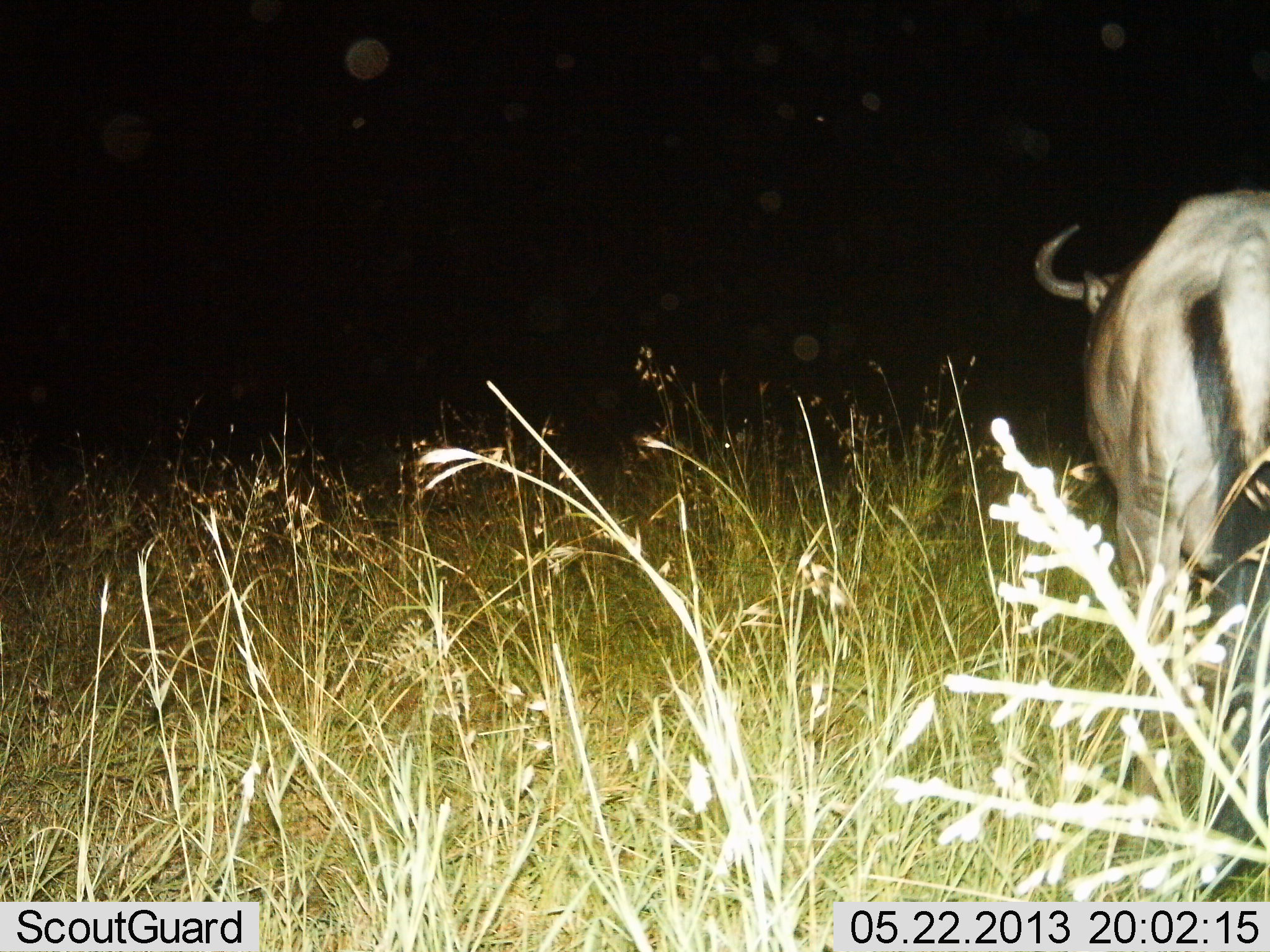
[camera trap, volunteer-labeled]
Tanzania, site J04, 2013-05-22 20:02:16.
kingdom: Animalia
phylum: Chordata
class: Mammalia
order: Artiodactyla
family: Bovidae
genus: Connochaetes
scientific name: Connochaetes taurinus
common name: blue wildebeest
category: wildebeest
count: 1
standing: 70%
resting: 0%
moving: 30%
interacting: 0%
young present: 0%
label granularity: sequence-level